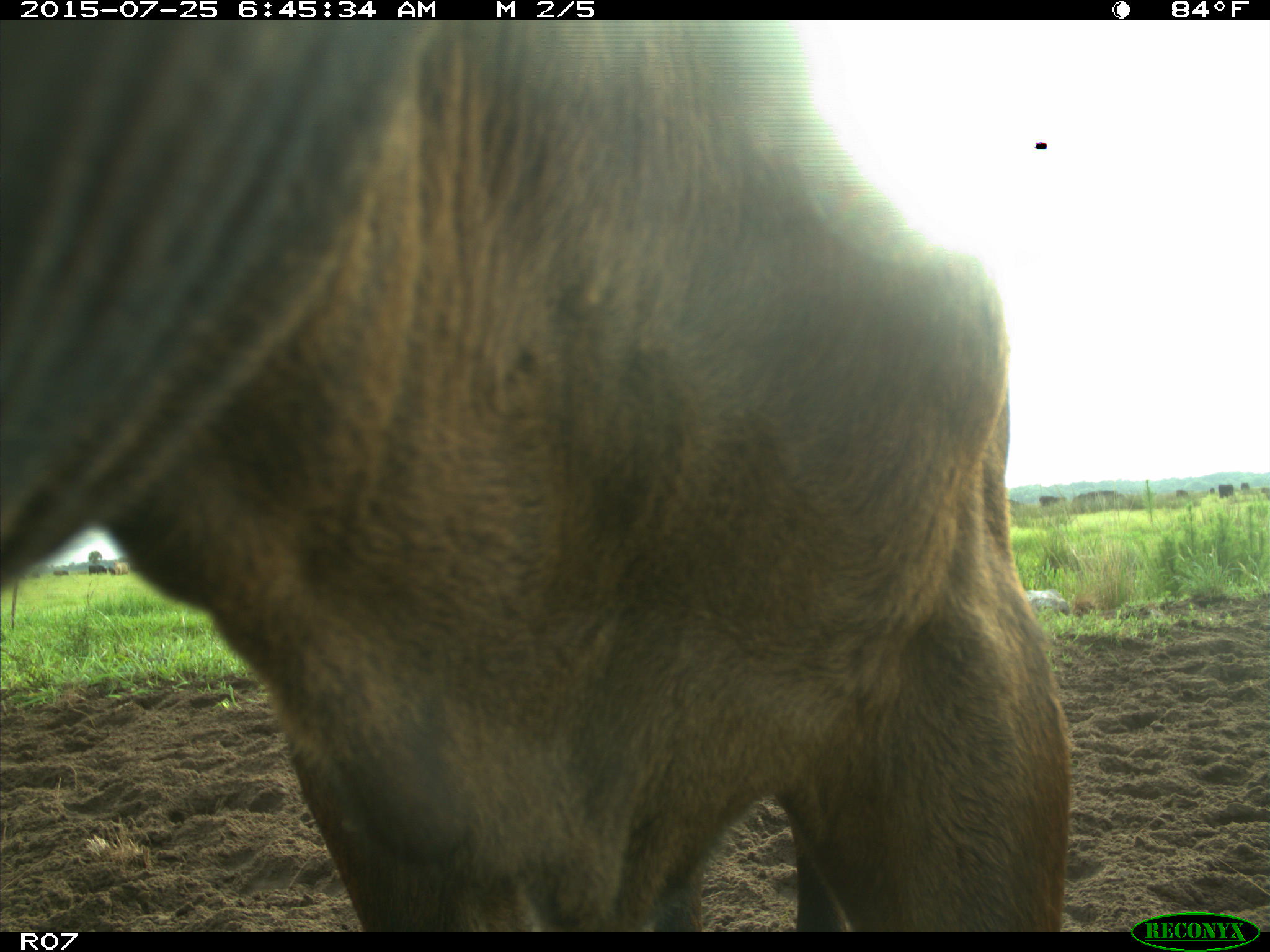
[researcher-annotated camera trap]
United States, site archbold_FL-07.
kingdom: Animalia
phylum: Chordata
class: Mammalia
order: Artiodactyla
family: Bovidae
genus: Bos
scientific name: Bos taurus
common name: domestic cow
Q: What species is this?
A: Bos taurus (domestic cow).